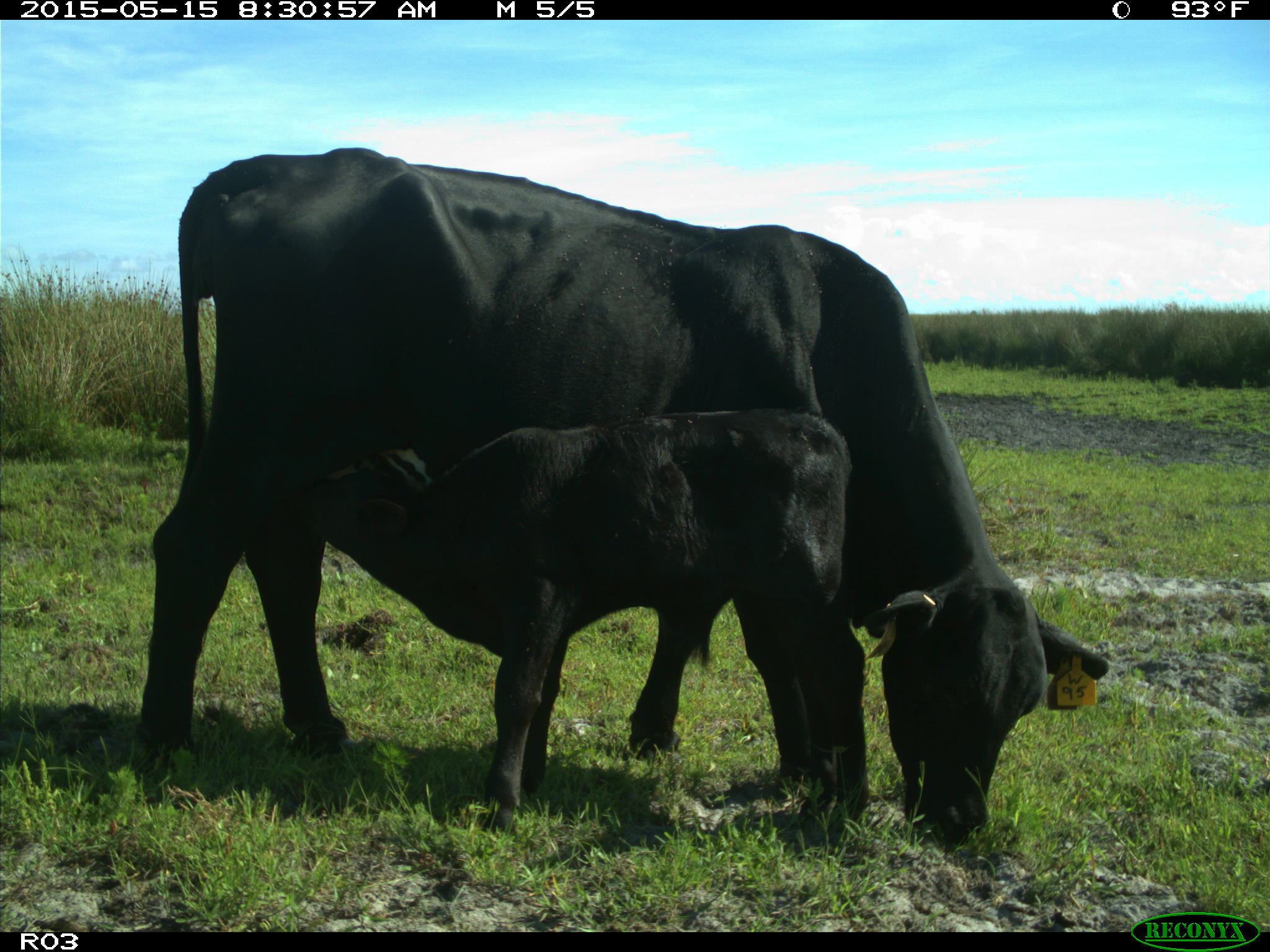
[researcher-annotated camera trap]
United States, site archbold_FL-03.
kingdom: Animalia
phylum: Chordata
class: Mammalia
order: Artiodactyla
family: Bovidae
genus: Bos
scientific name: Bos taurus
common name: domestic cow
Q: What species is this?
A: Bos taurus (domestic cow).